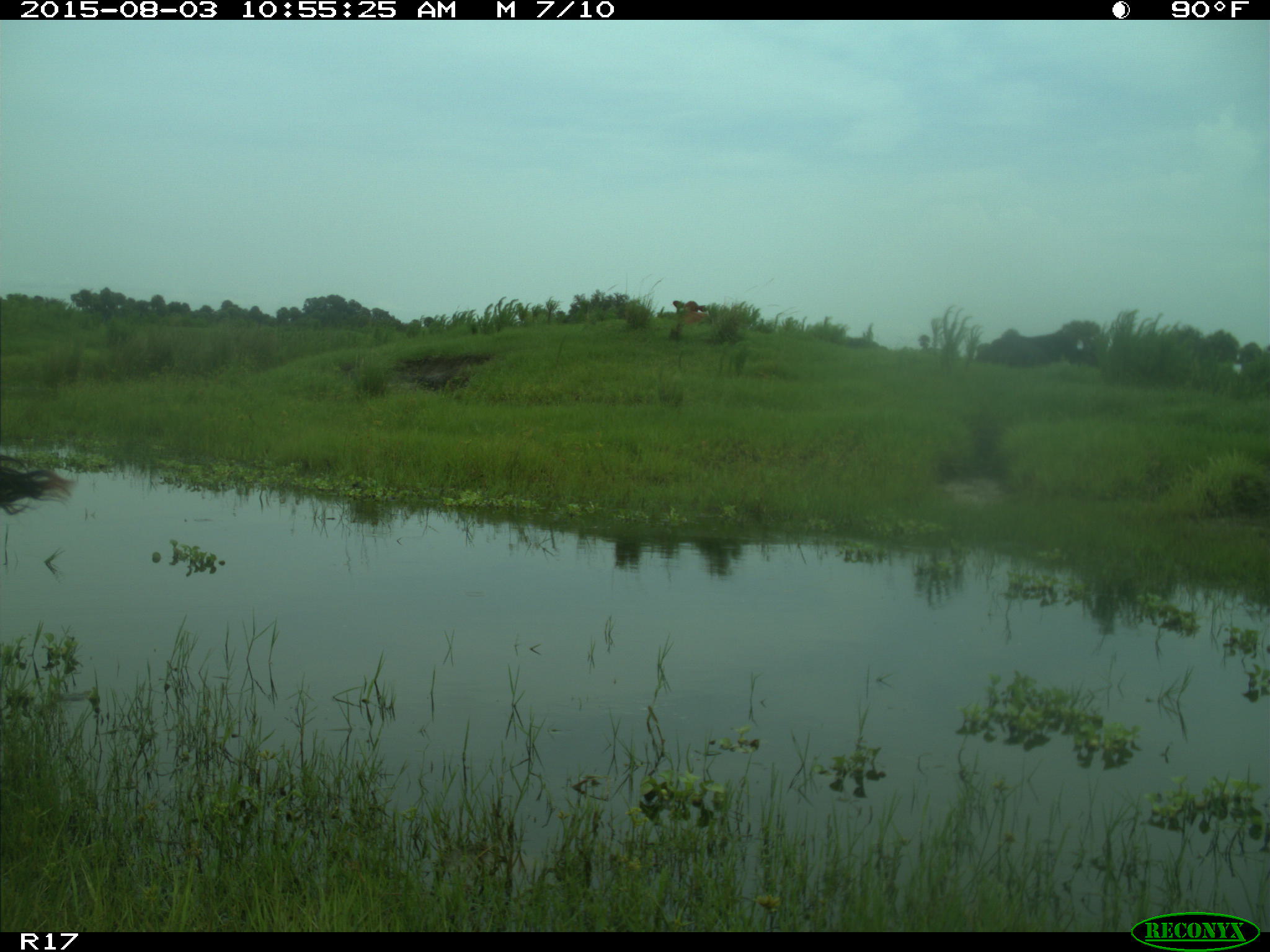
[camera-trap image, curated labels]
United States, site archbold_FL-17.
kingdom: Animalia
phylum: Chordata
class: Mammalia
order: Artiodactyla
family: Bovidae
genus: Bos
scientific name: Bos taurus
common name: domestic cow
Bos taurus (domestic cow).